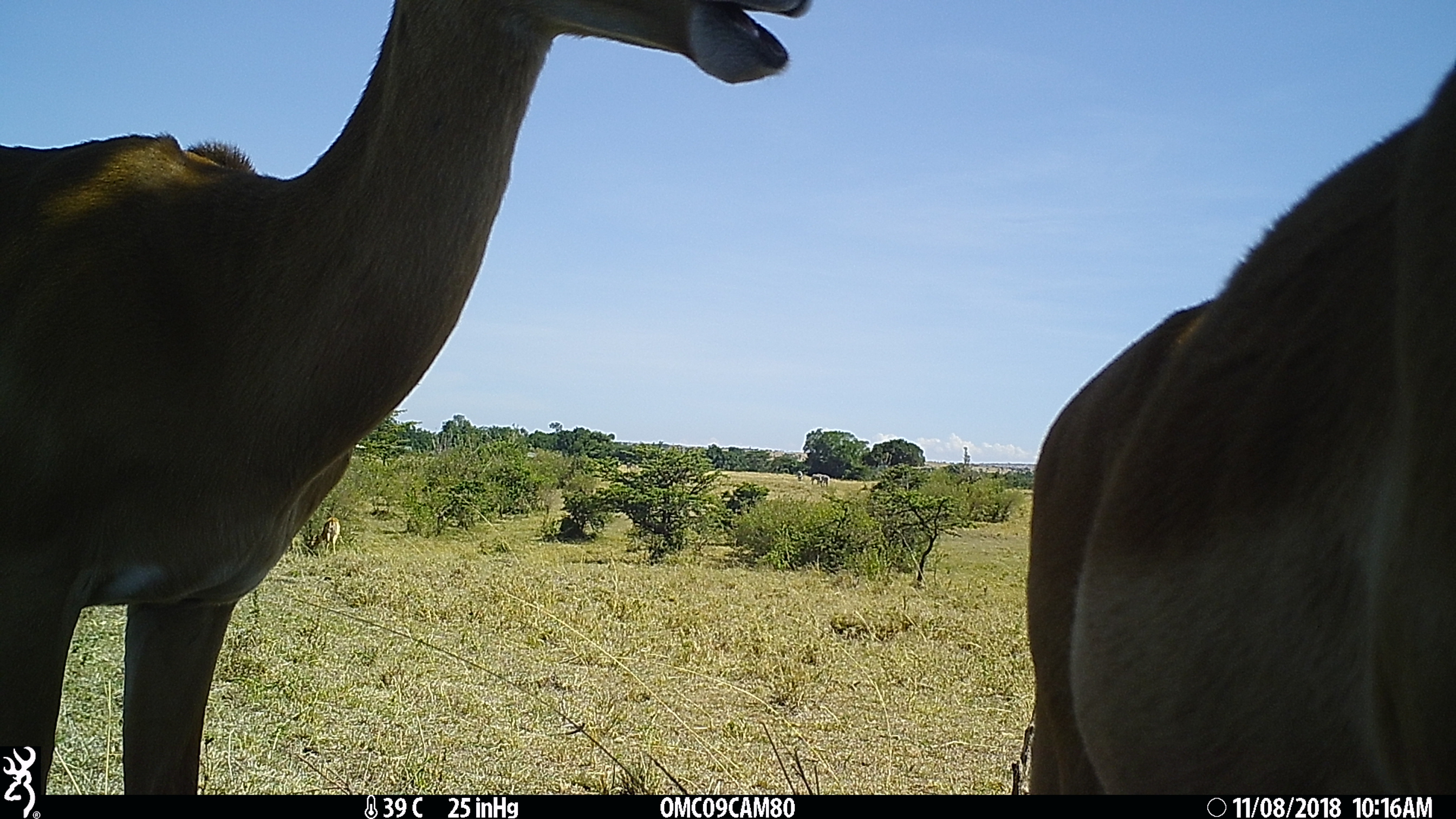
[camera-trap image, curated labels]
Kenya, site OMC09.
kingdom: Animalia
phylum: Chordata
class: Mammalia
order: Artiodactyla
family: Bovidae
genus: Aepyceros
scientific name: Aepyceros melampus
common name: impala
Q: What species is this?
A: Impala (Aepyceros melampus).